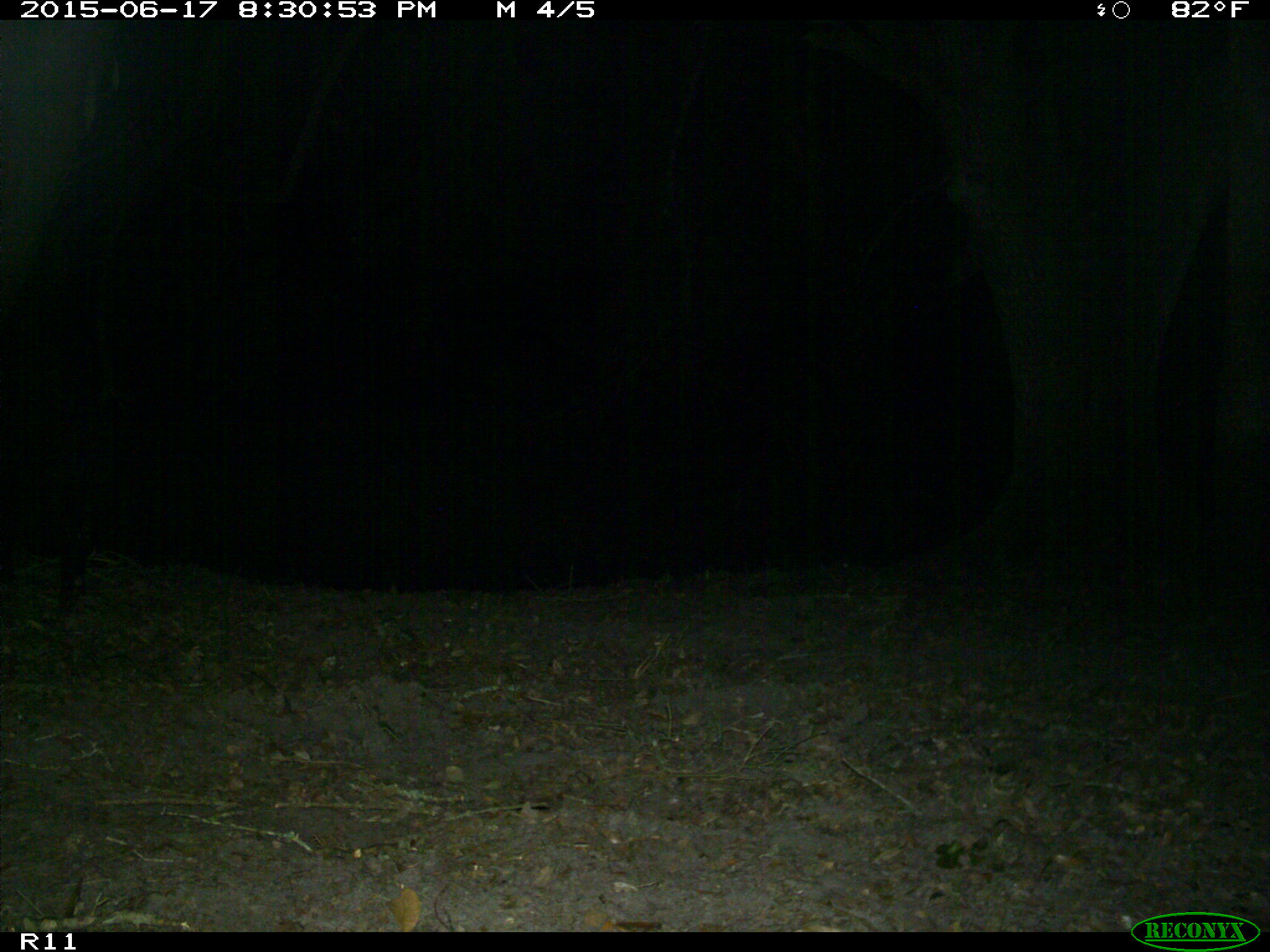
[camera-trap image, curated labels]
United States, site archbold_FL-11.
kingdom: Animalia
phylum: Chordata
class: Mammalia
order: Artiodactyla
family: Suidae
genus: Sus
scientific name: Sus scrofa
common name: wild boar